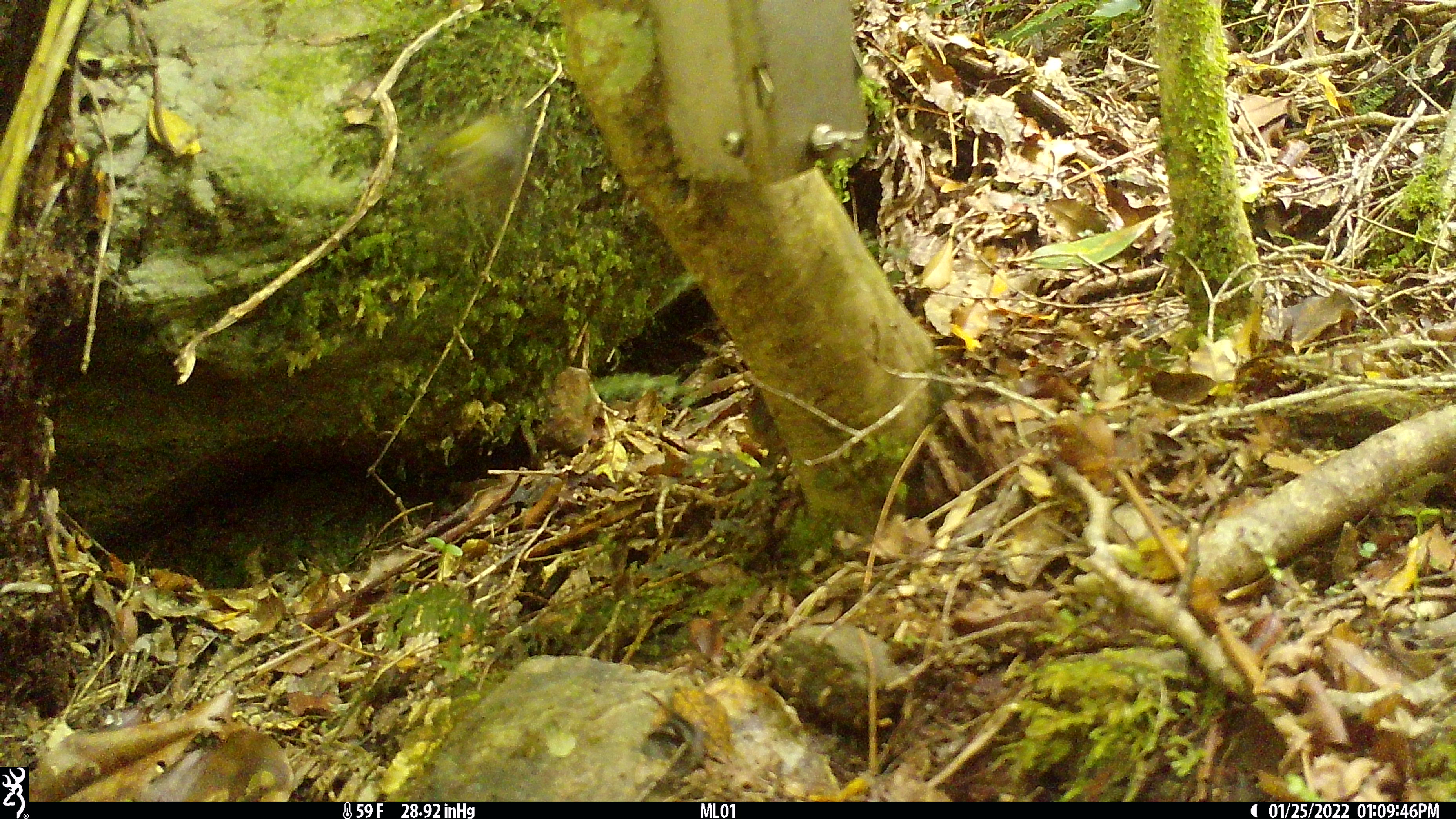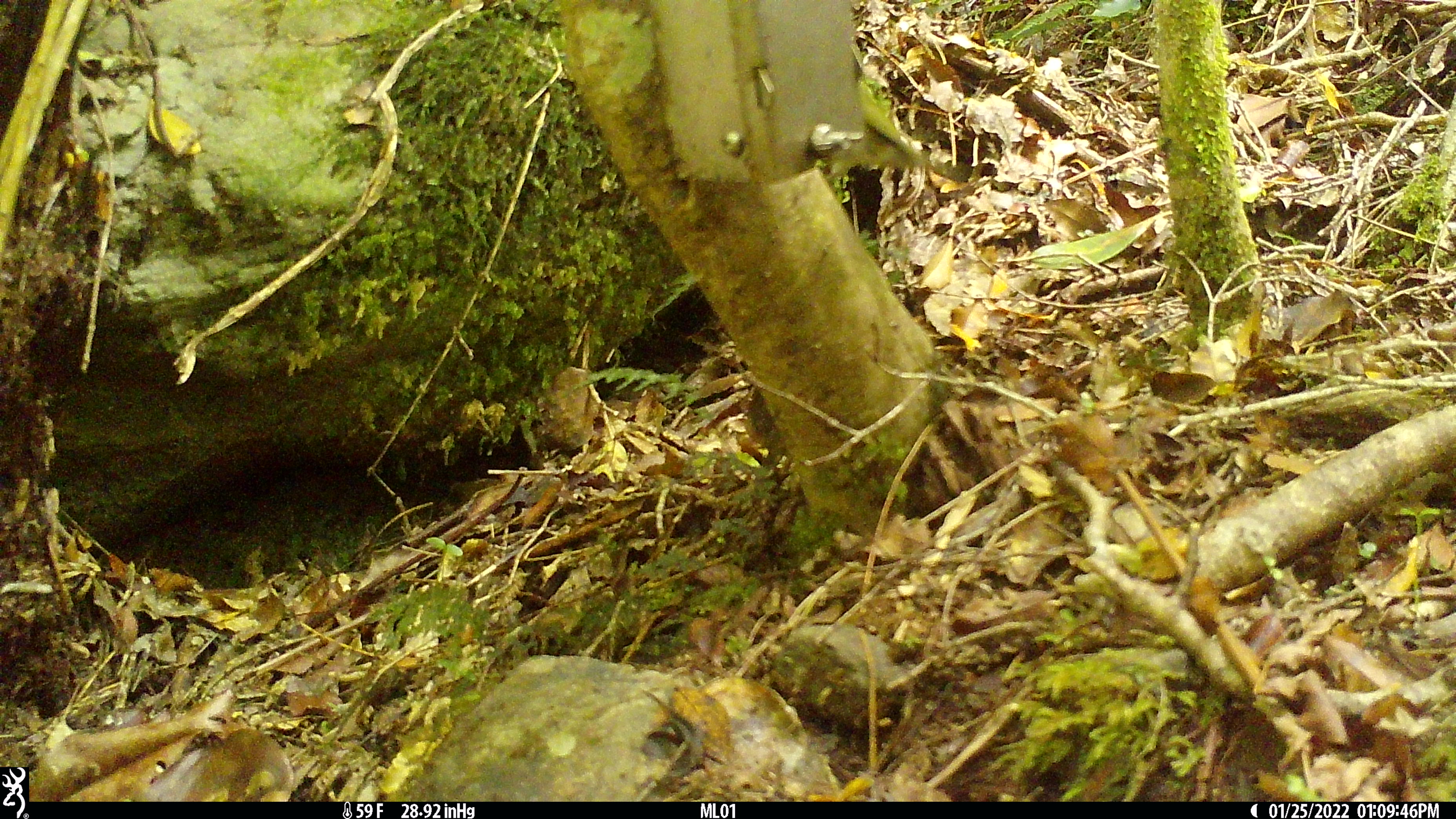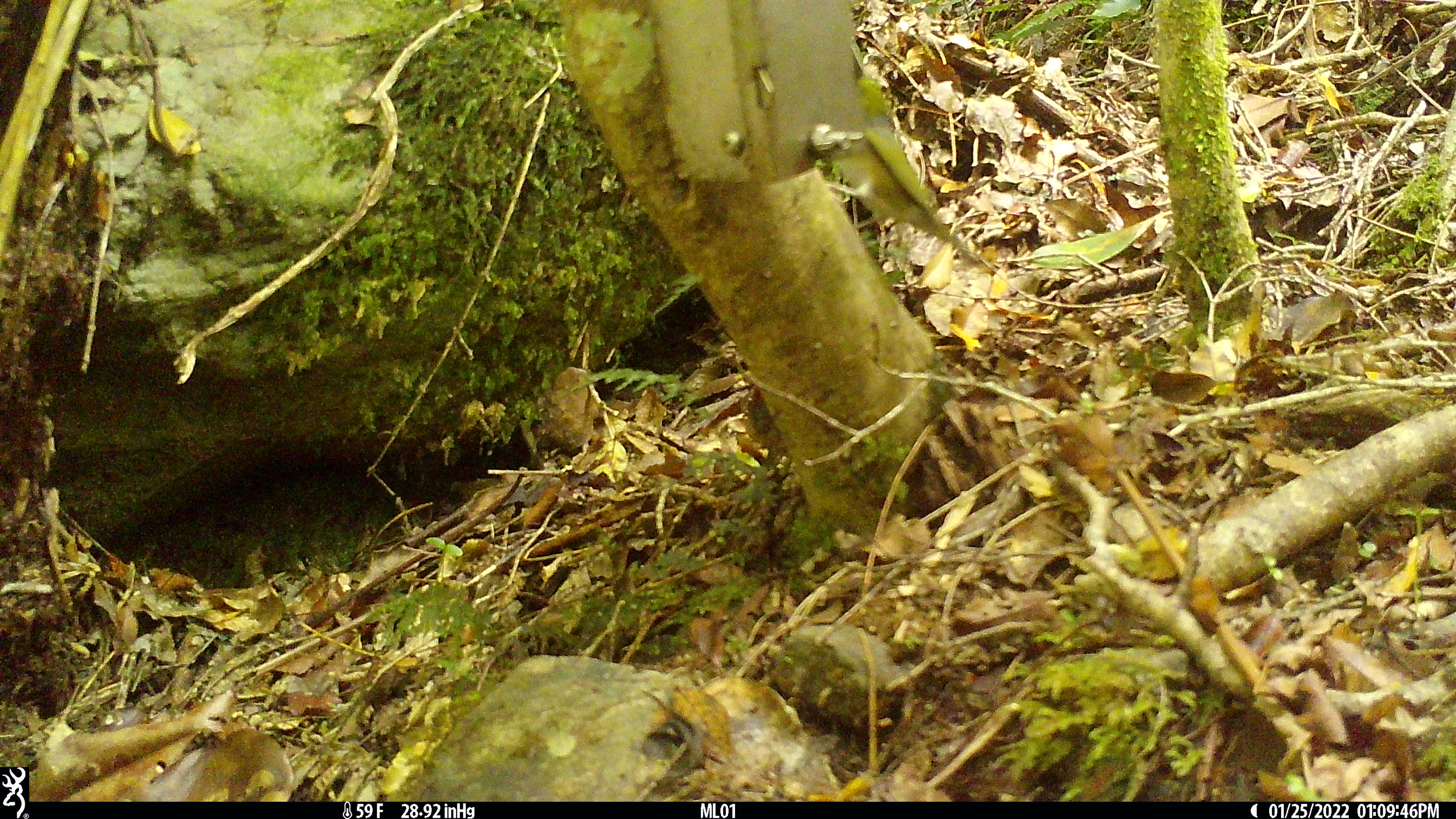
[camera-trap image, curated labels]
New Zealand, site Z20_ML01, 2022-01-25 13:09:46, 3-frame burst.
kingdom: Animalia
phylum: Chordata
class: Aves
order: Passeriformes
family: Zosteropidae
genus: Zosterops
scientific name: Zosterops lateralis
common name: silvereye